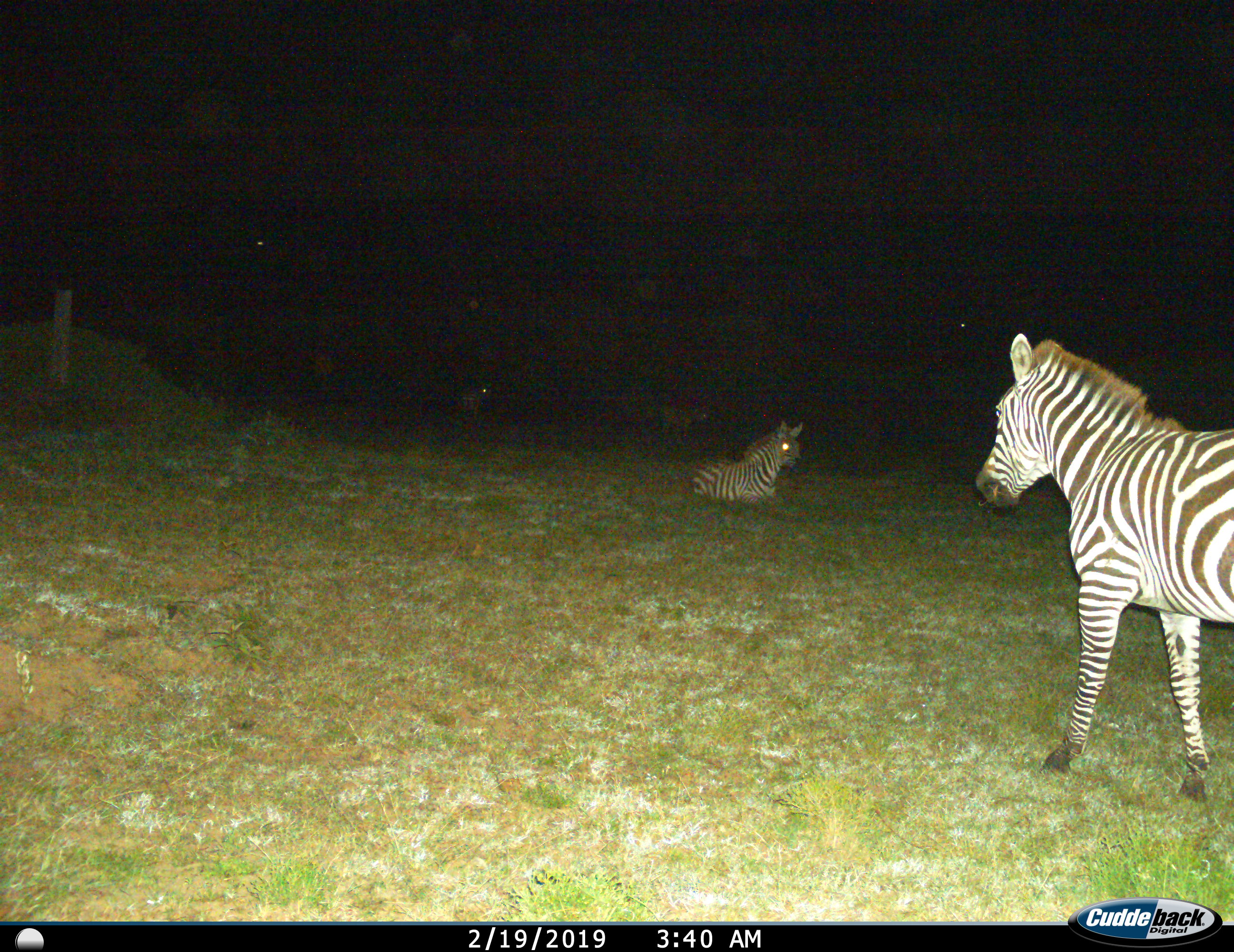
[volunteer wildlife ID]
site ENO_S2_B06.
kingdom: Animalia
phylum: Chordata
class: Mammalia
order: Perissodactyla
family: Equidae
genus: Equus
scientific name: Equus quagga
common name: plains zebra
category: zebraplains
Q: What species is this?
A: Zebraplains (plains zebra) (Equus quagga).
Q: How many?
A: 4.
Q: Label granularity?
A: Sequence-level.